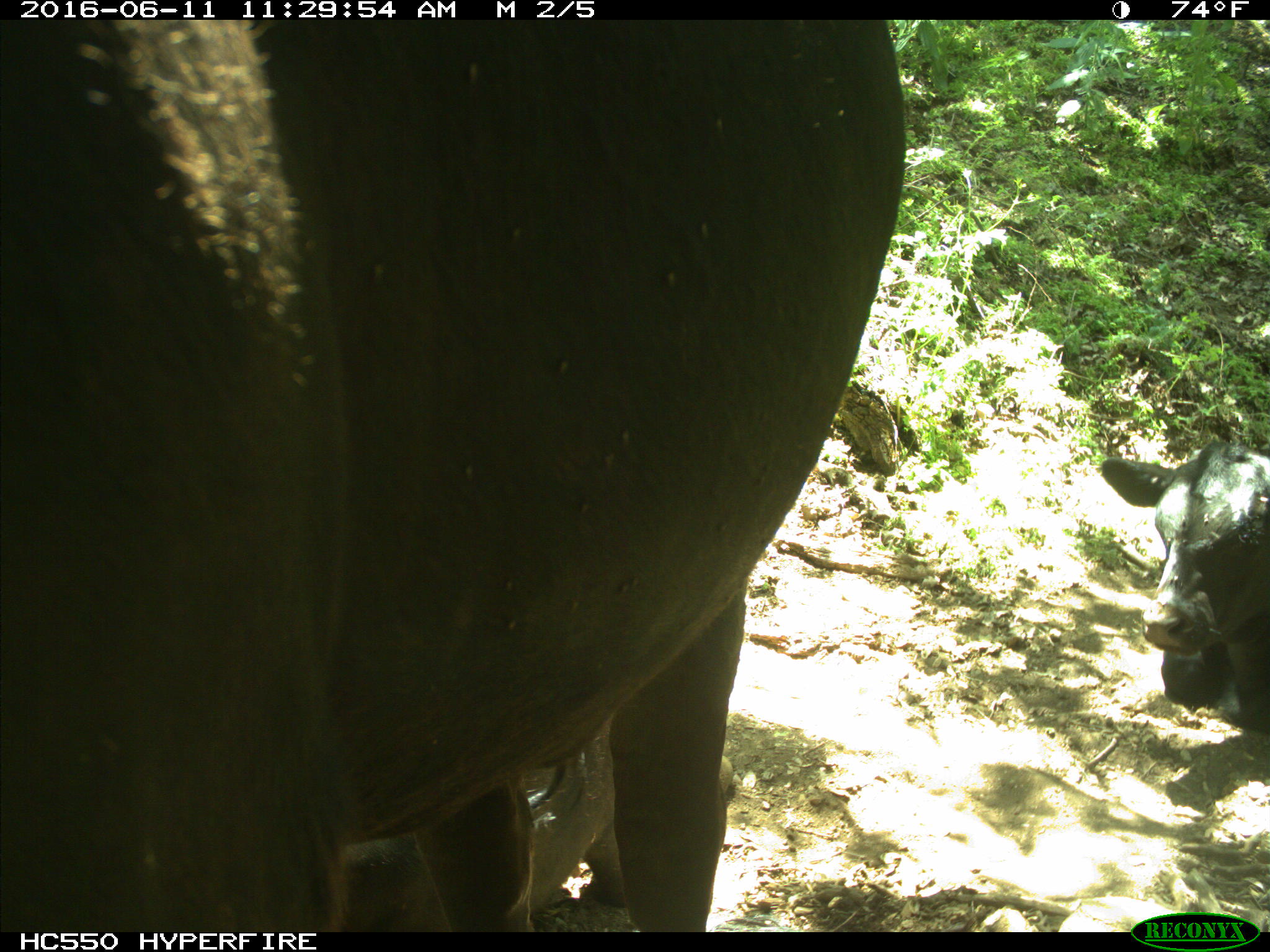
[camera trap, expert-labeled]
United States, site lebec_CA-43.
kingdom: Animalia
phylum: Chordata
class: Mammalia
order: Artiodactyla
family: Bovidae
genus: Bos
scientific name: Bos taurus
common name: domestic cow